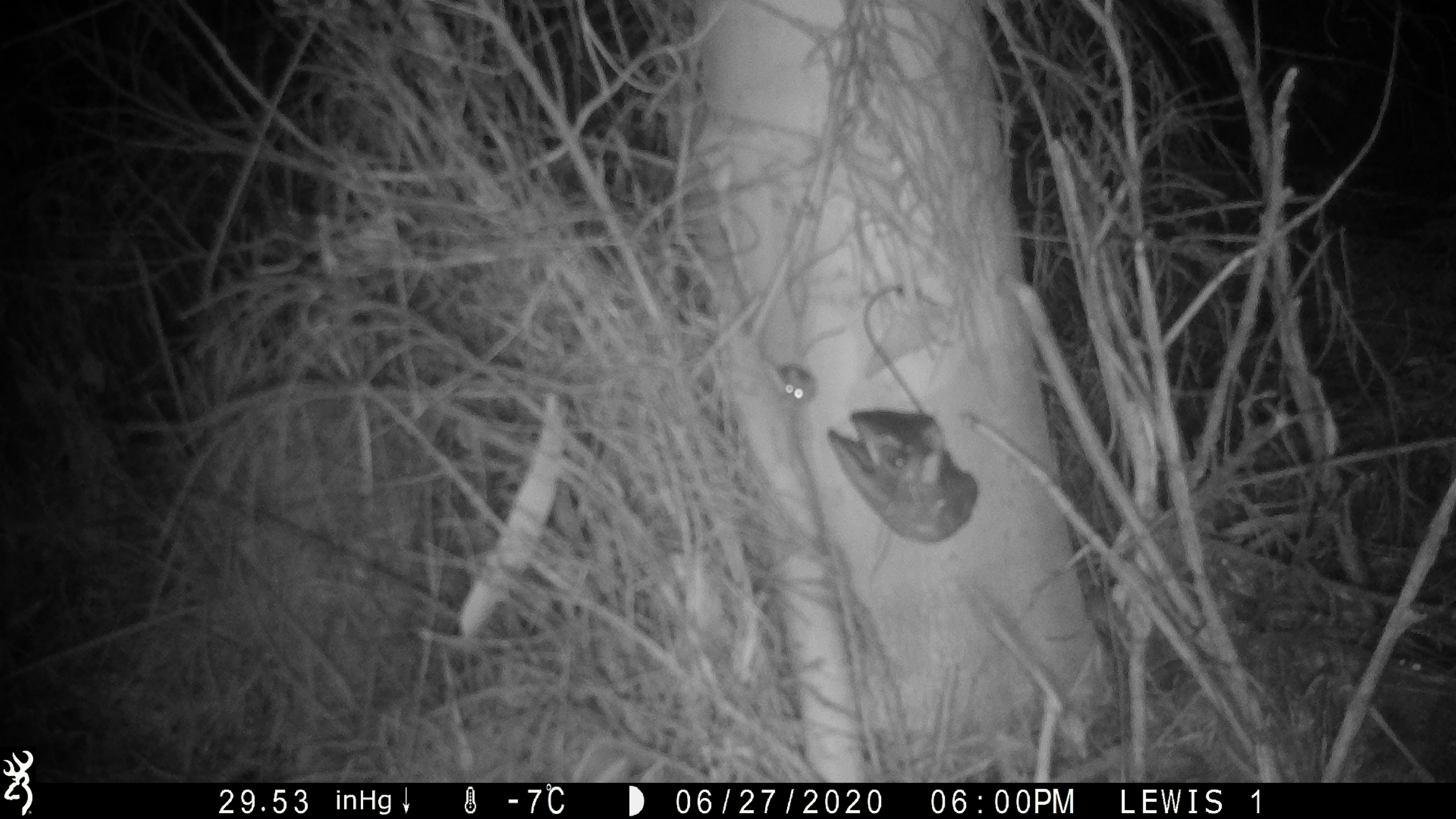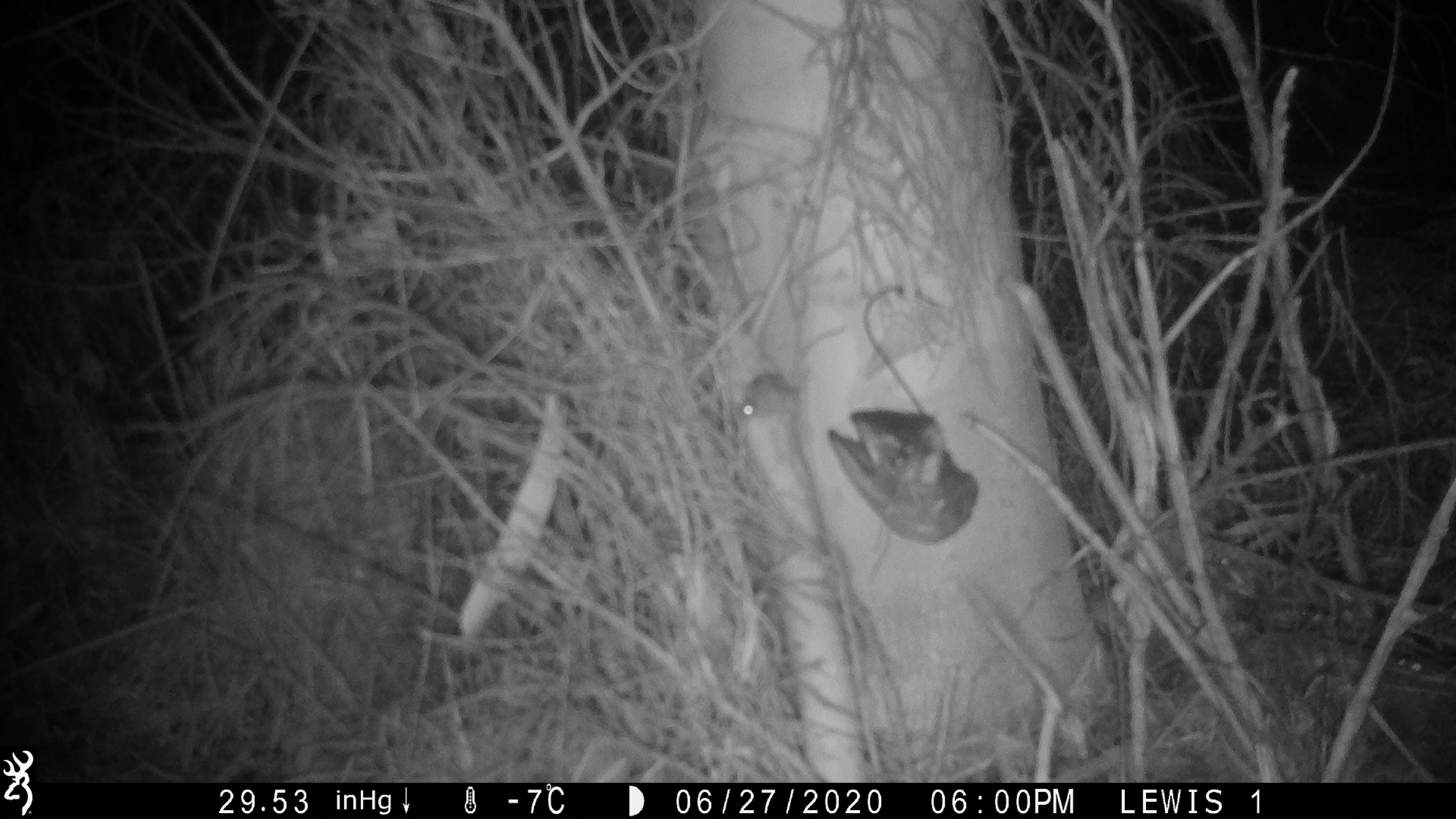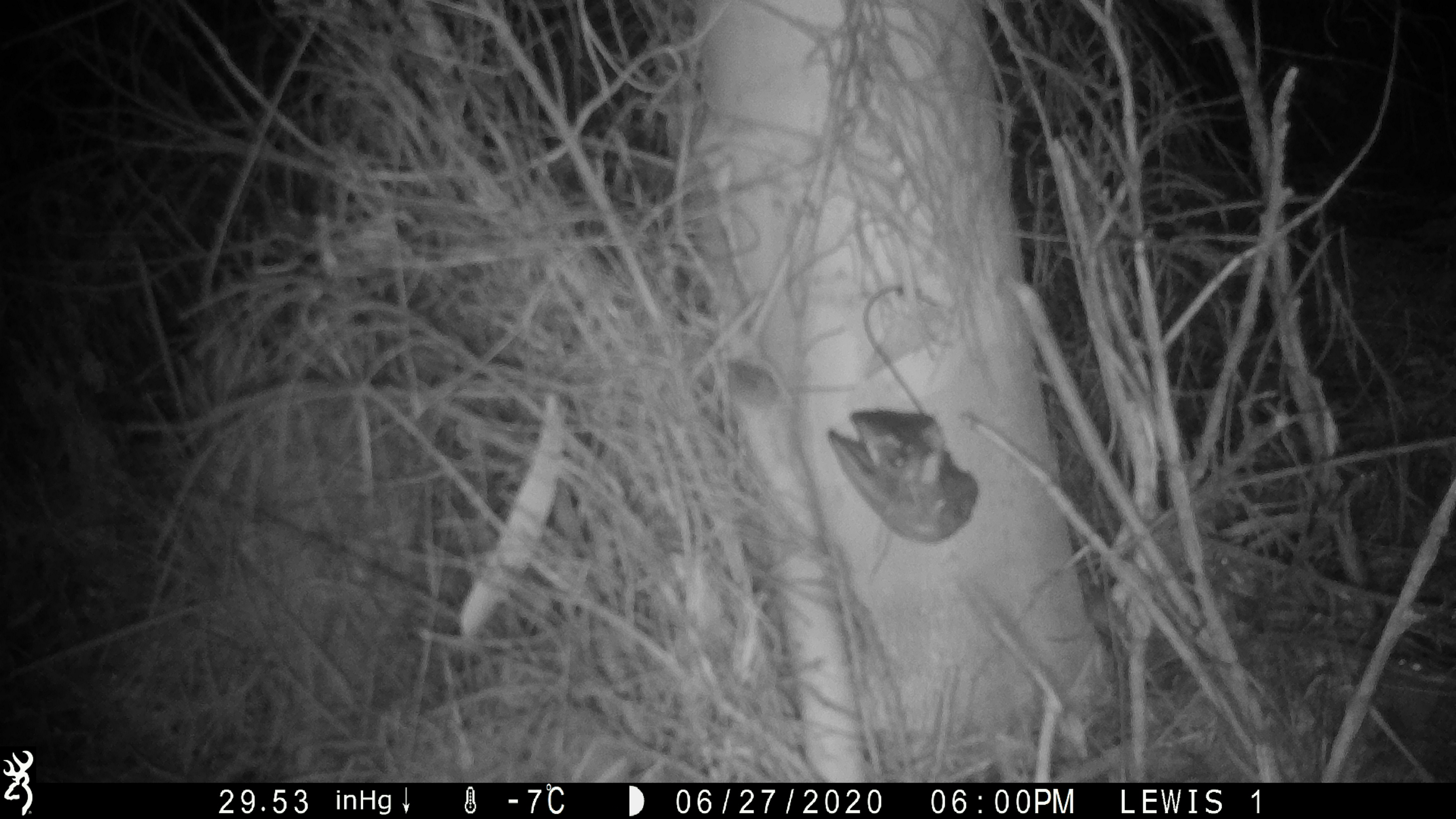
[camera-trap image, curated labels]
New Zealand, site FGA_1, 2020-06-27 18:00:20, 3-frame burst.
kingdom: Animalia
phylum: Chordata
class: Mammalia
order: Rodentia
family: Muridae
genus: Mus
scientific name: Mus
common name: mouse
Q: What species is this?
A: Mouse (Mus).